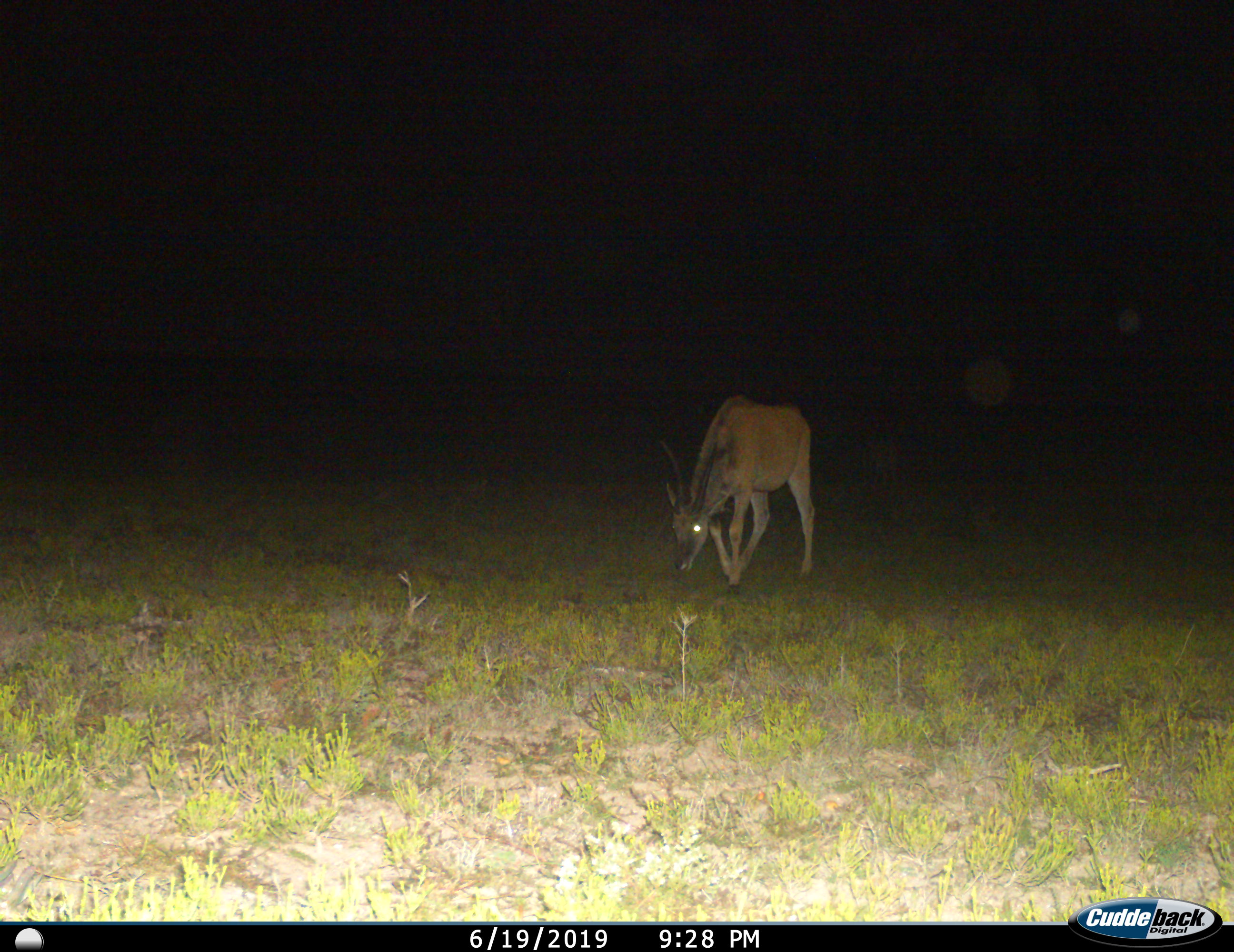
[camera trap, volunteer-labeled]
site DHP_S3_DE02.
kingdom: Animalia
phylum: Chordata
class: Mammalia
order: Artiodactyla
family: Bovidae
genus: Tragelaphus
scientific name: Tragelaphus oryx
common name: eland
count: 1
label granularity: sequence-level